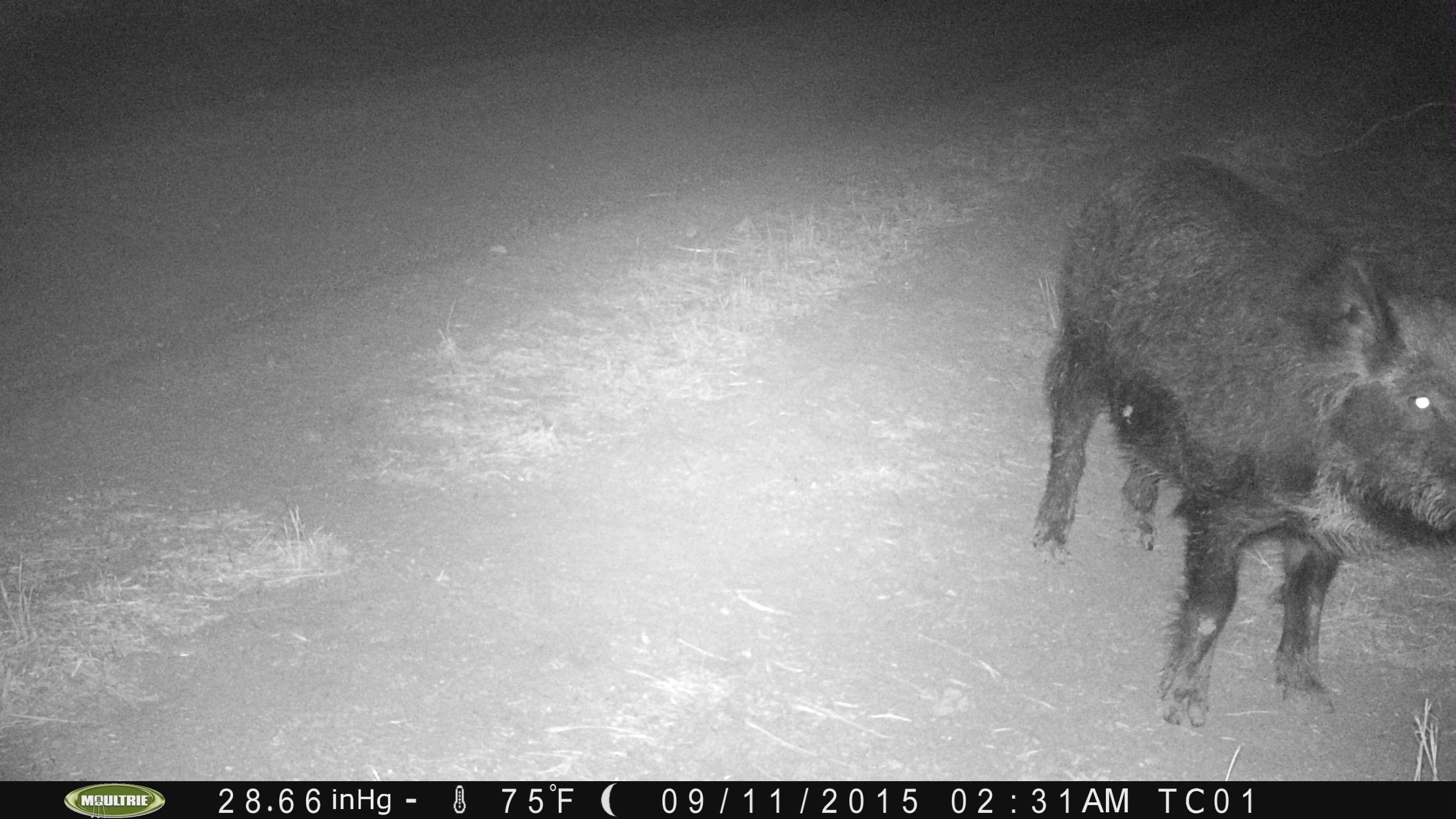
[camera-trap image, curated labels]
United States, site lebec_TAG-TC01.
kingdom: Animalia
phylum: Chordata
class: Mammalia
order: Artiodactyla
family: Suidae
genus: Sus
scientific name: Sus scrofa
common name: wild boar